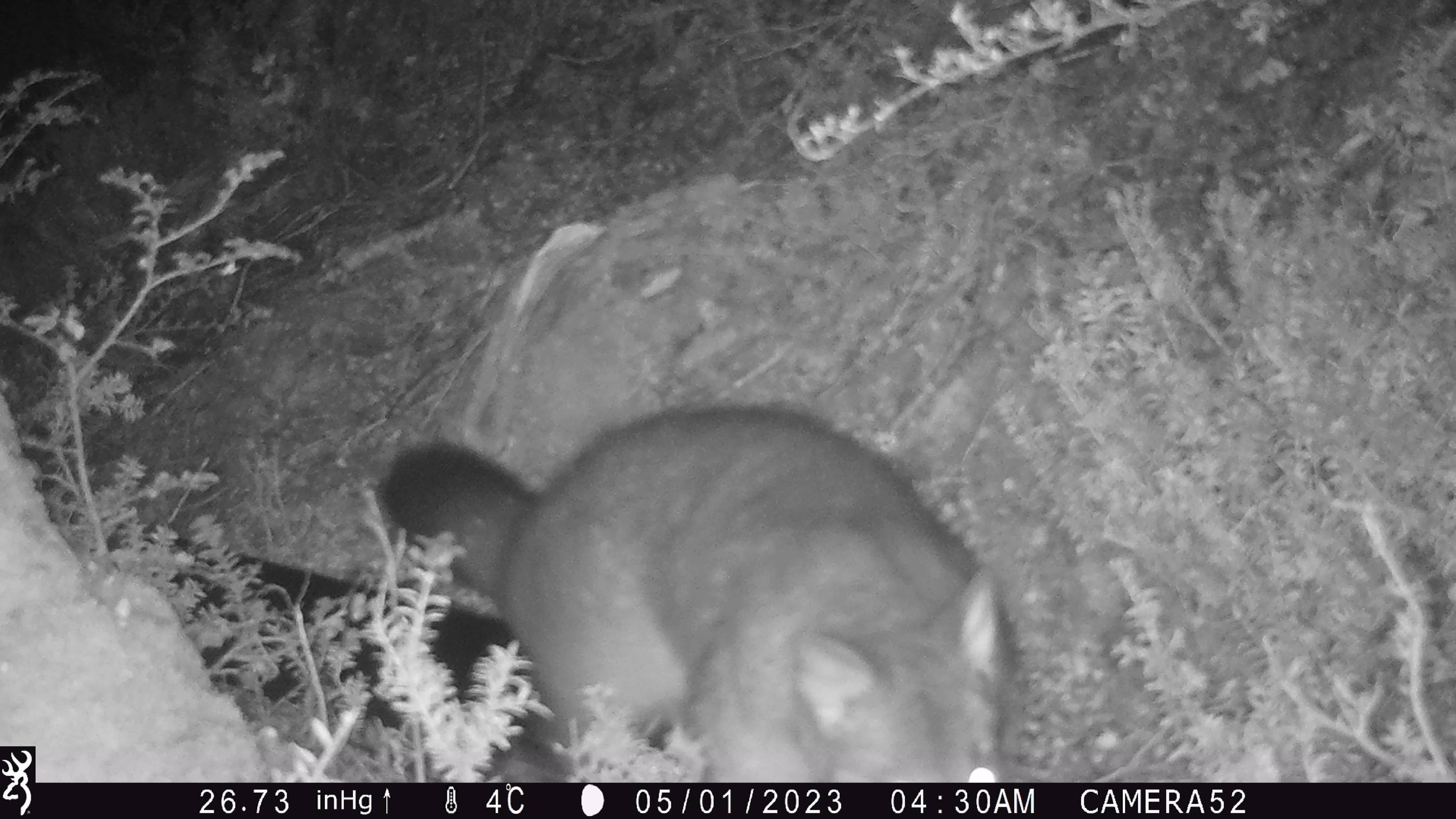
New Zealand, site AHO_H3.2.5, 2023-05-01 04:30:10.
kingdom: Animalia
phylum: Chordata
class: Mammalia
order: Carnivora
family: Mustelidae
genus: Mustela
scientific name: Mustela erminea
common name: stoat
Stoat (Mustela erminea).